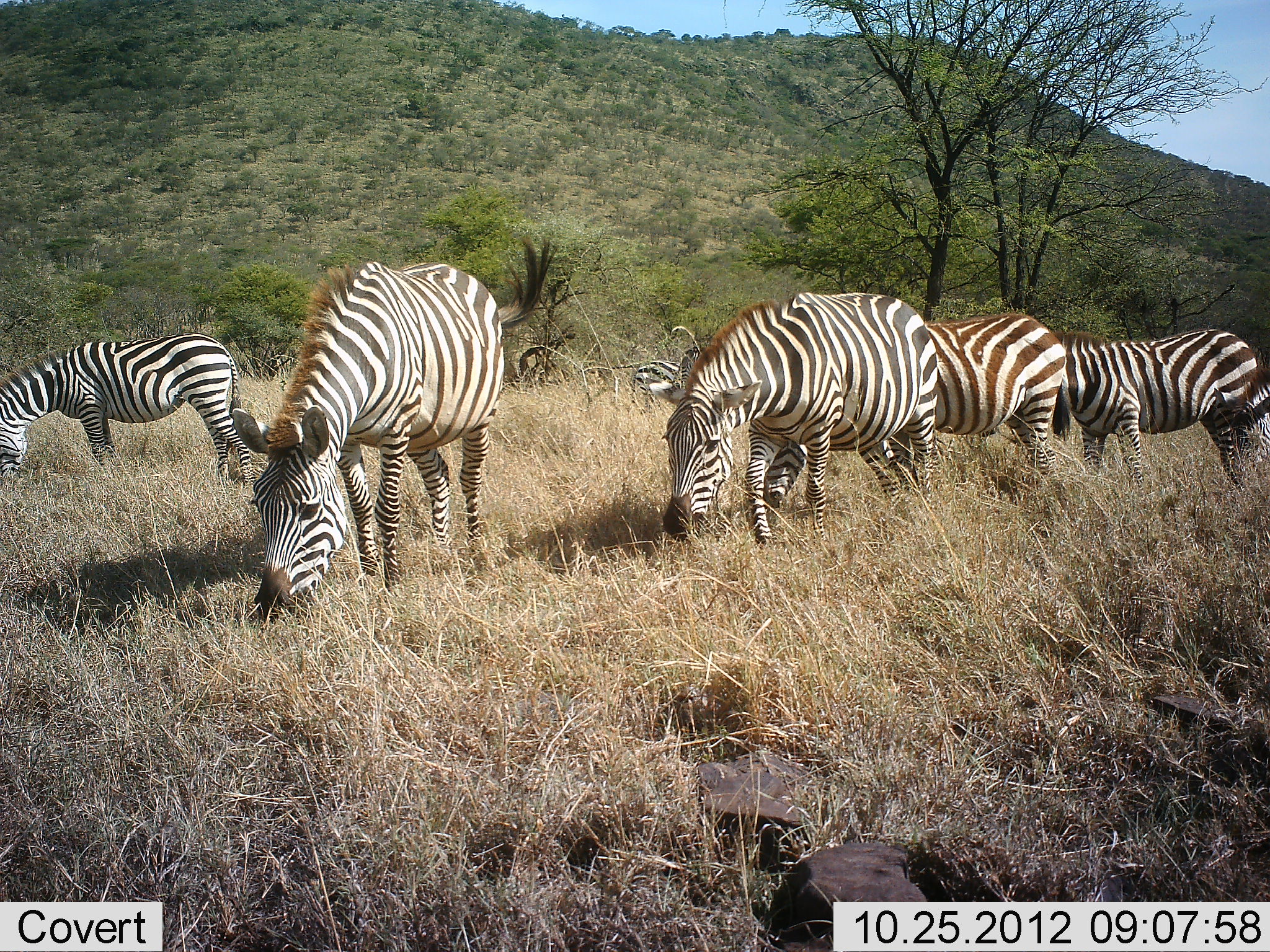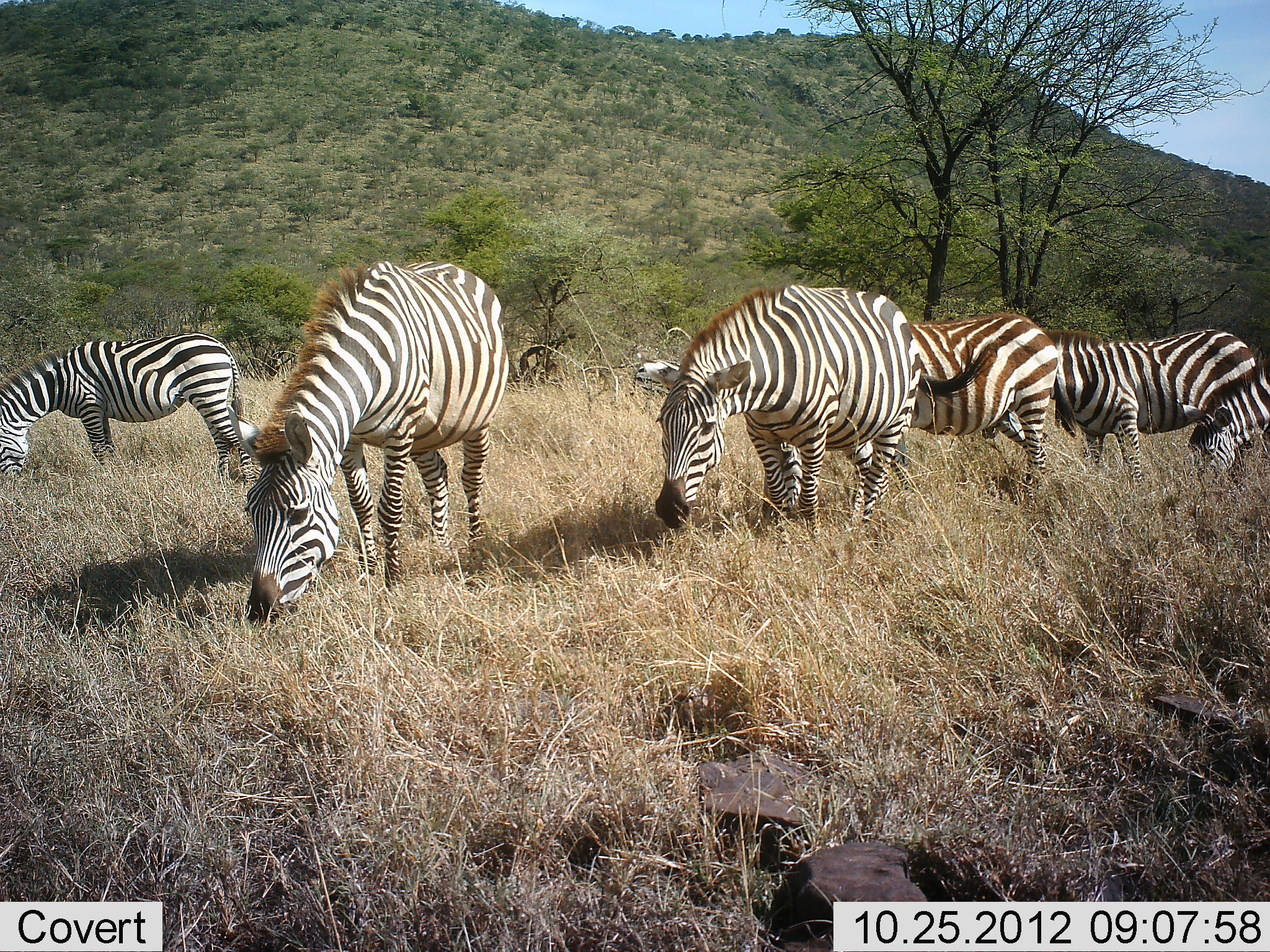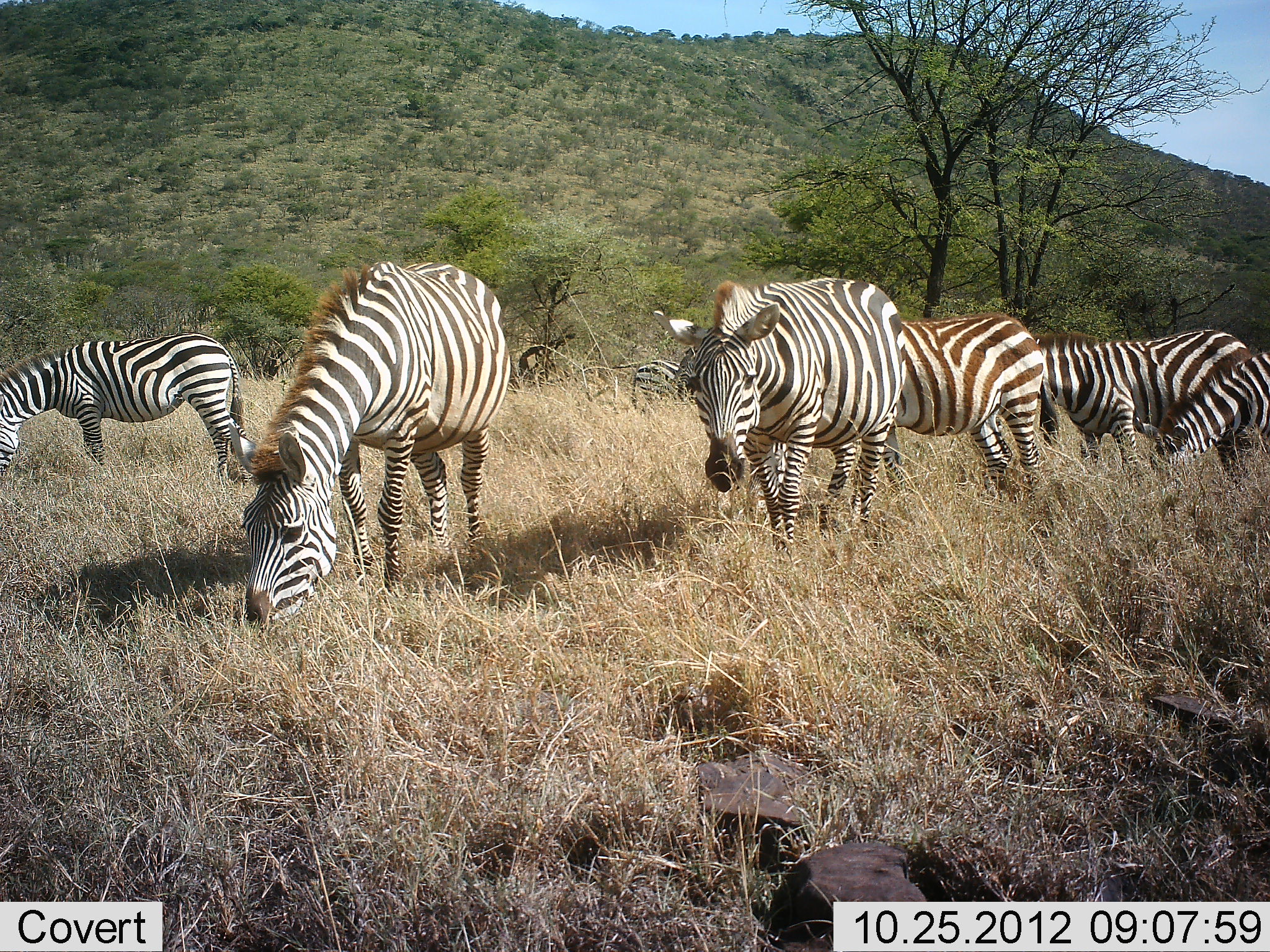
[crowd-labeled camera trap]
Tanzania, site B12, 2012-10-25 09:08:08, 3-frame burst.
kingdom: Animalia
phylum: Chordata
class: Mammalia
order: Perissodactyla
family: Equidae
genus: Equus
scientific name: Equus quagga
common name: plains zebra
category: zebra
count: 6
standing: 30%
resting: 0%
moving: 30%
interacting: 0%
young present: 0%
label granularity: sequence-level